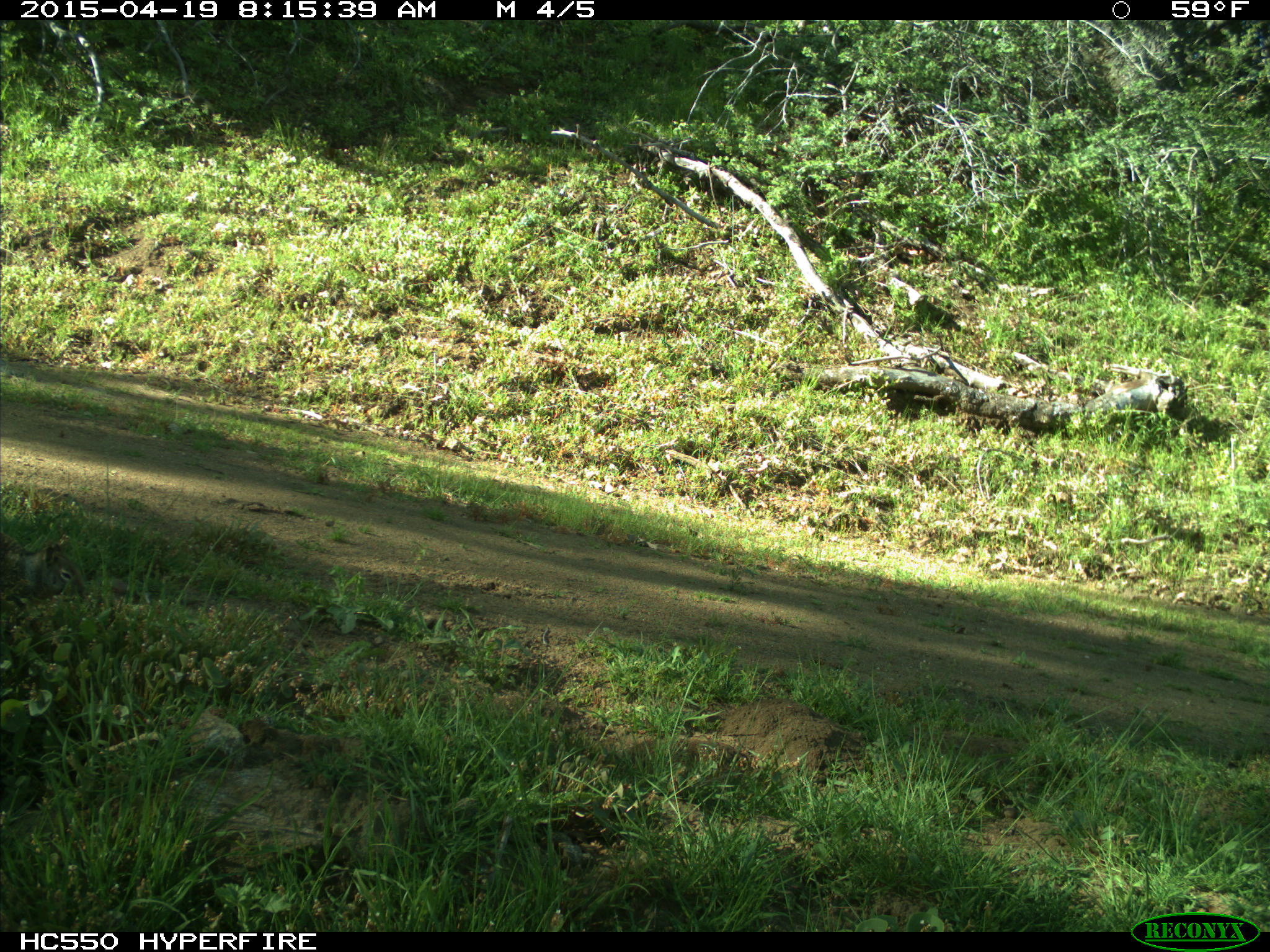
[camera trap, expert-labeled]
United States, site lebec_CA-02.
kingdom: Animalia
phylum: Chordata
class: Mammalia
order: Rodentia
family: Sciuridae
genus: Otospermophilus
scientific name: Otospermophilus beecheyi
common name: california ground squirrel